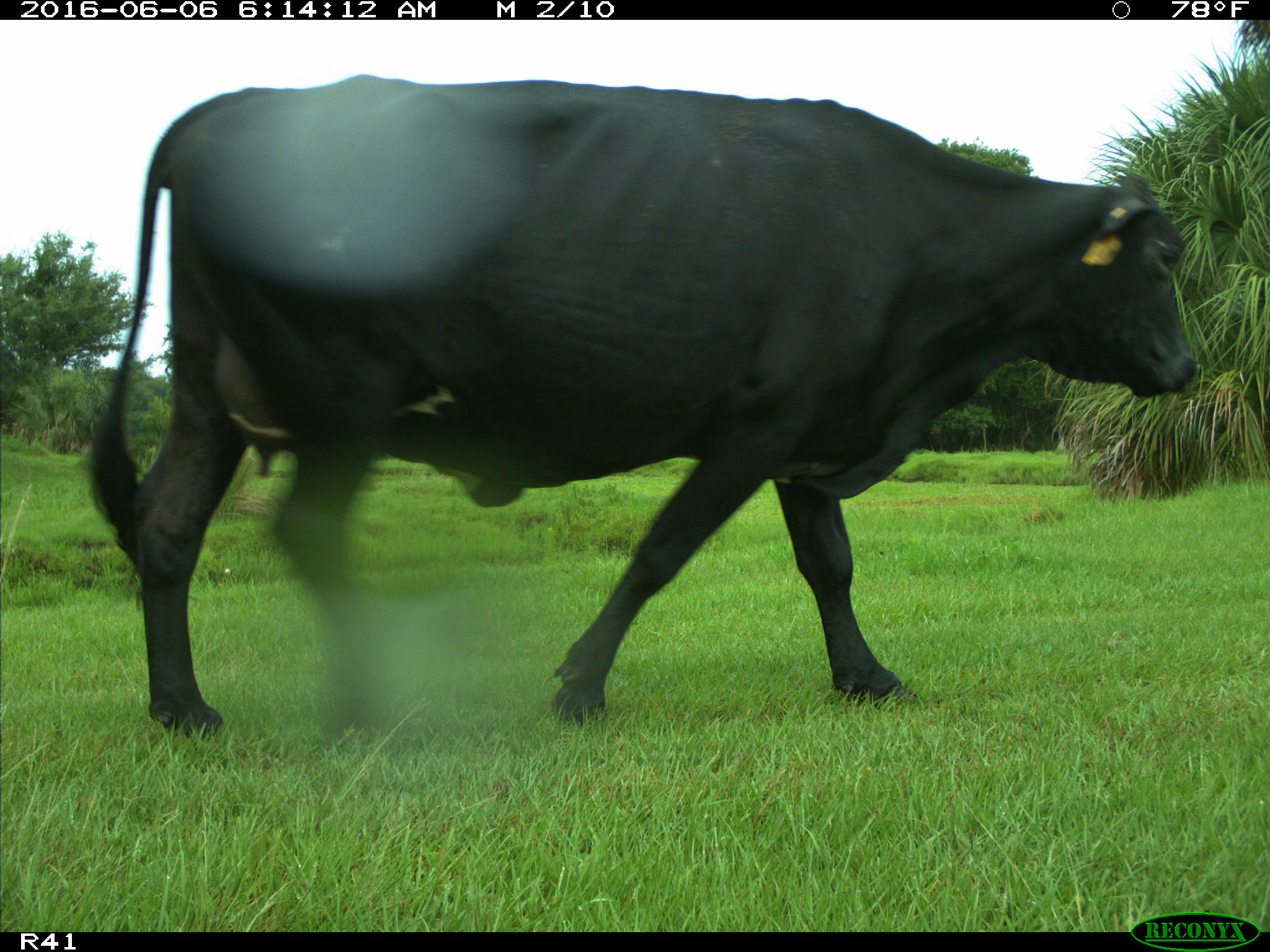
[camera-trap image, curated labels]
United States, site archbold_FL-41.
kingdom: Animalia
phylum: Chordata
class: Mammalia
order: Artiodactyla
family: Bovidae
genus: Bos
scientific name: Bos taurus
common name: domestic cow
Bos taurus (domestic cow).